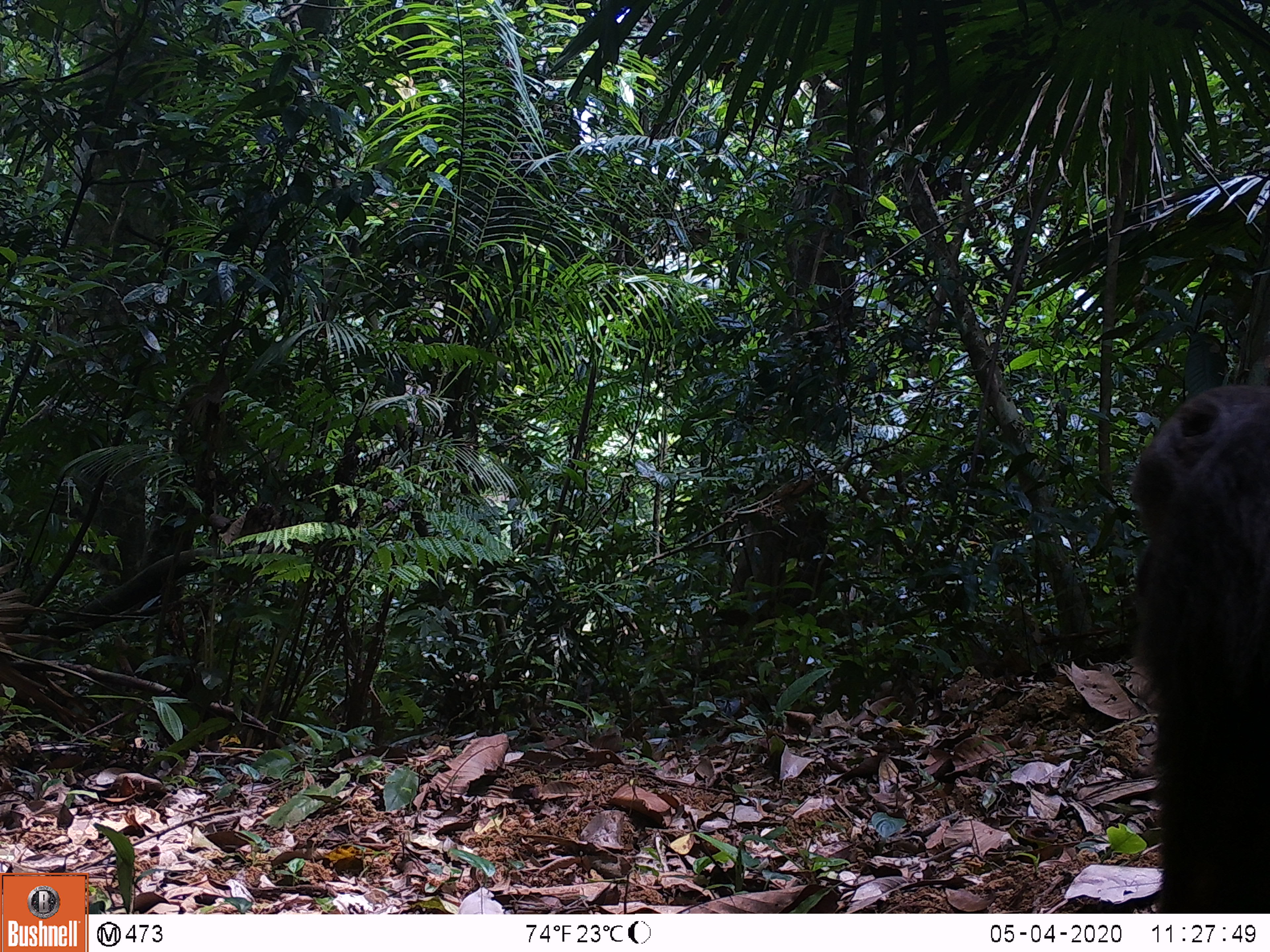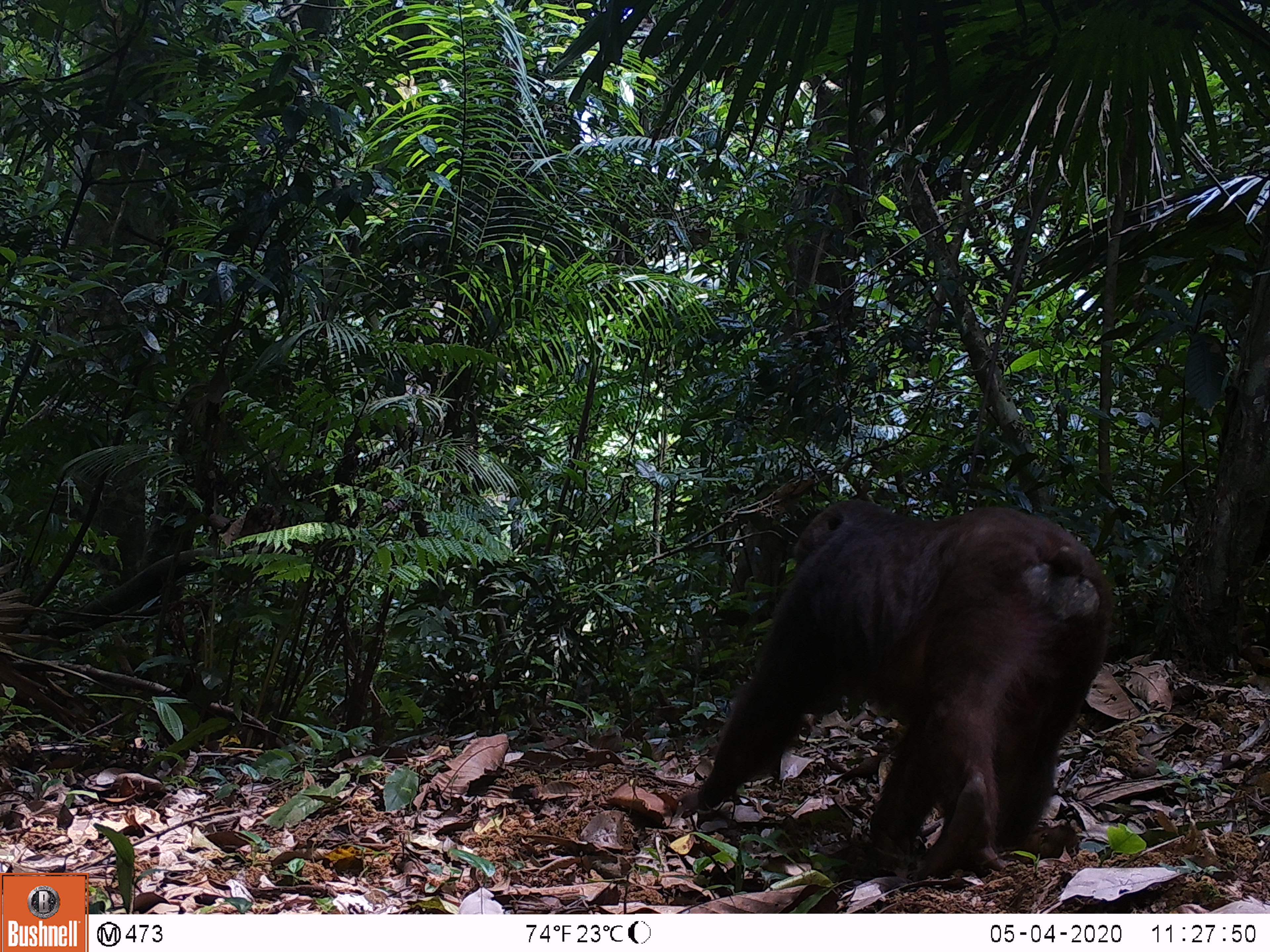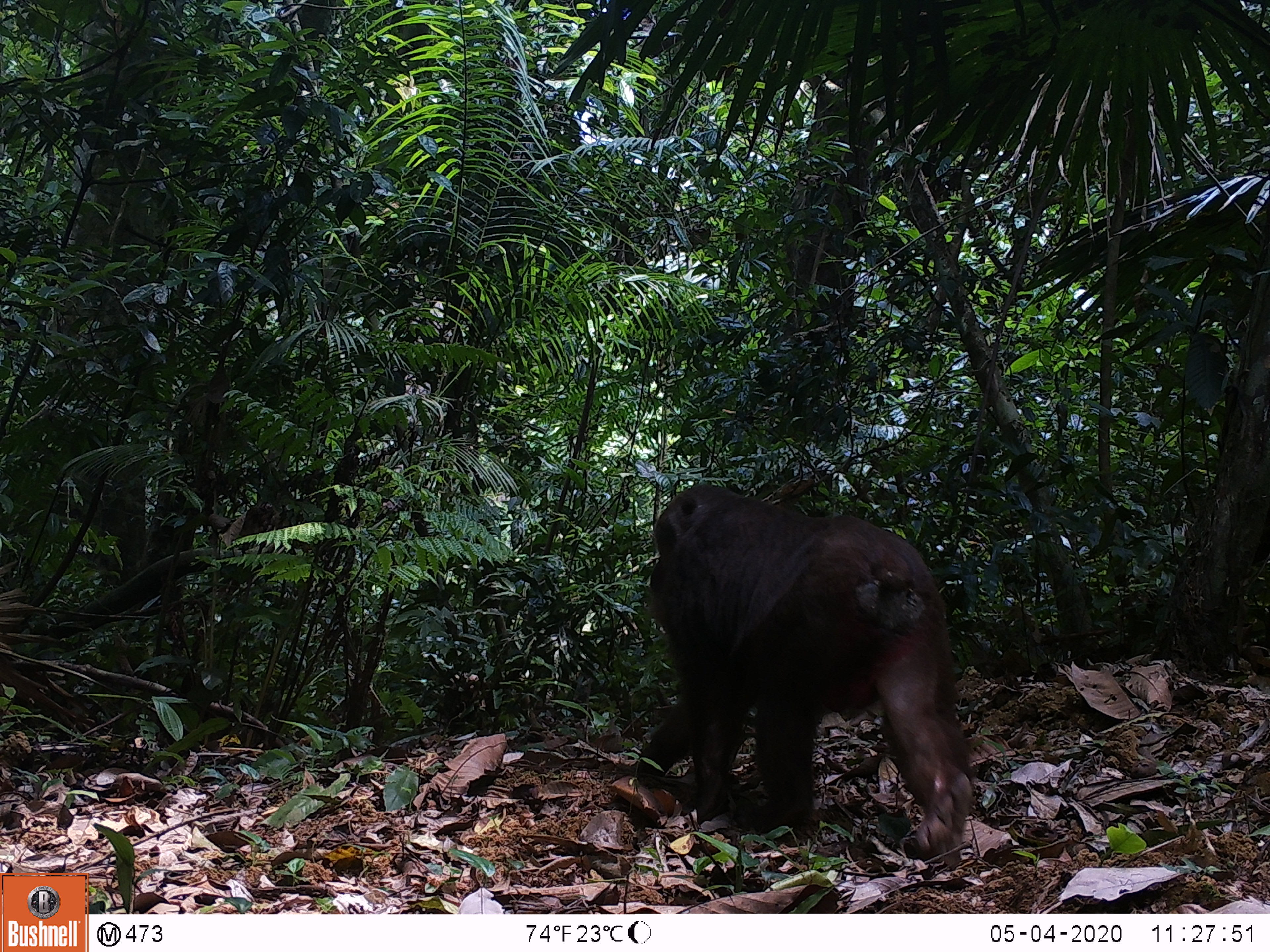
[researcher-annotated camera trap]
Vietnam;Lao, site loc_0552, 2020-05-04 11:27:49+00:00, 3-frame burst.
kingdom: Animalia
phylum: Chordata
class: Mammalia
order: Primates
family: Cercopithecidae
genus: Macaca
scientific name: Macaca arctoides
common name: stump-tailed macaque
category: stump tailed macaque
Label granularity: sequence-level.